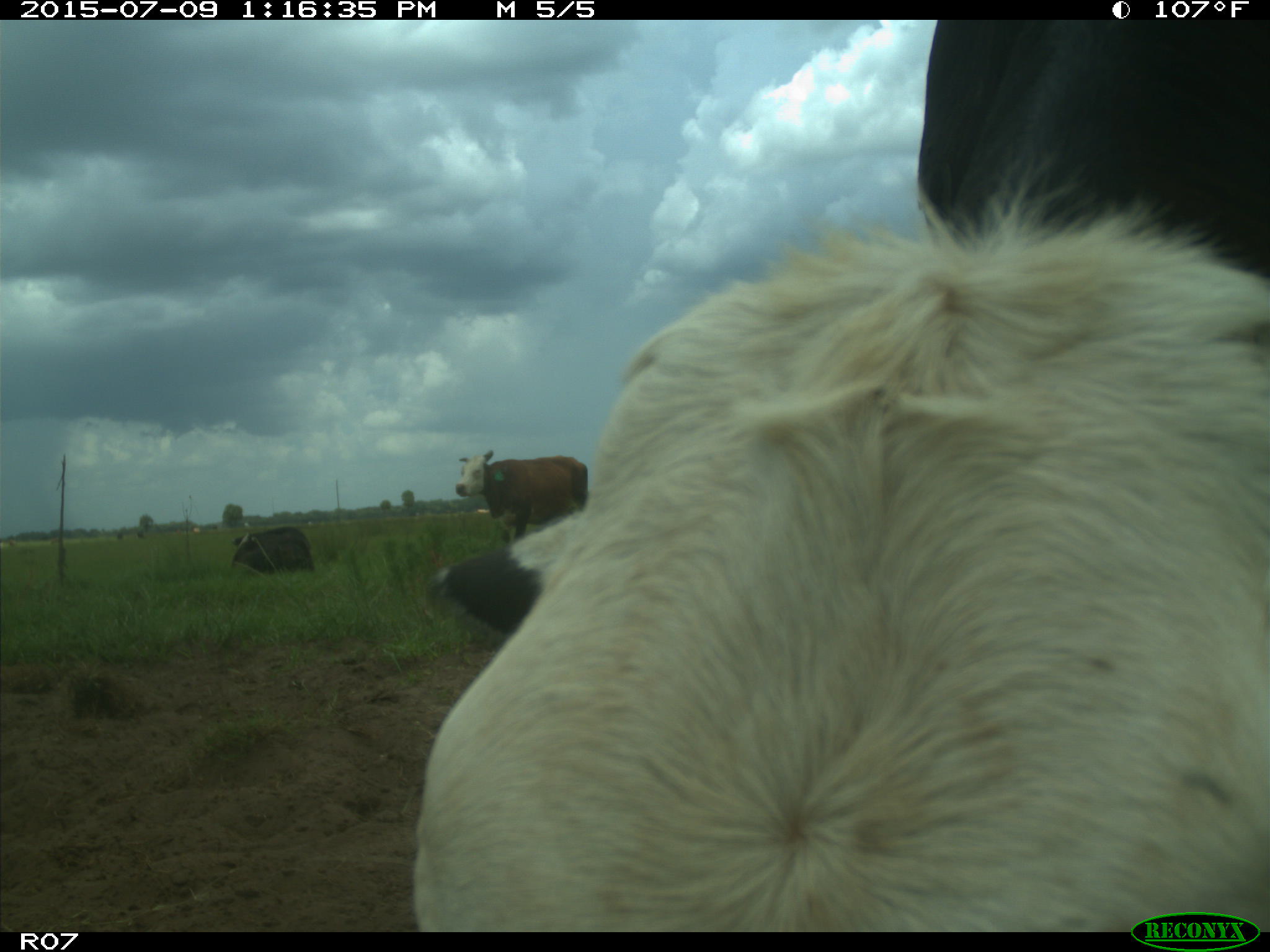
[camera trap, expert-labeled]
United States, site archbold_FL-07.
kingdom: Animalia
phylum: Chordata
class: Mammalia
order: Artiodactyla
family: Bovidae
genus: Bos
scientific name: Bos taurus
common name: domestic cow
Bos taurus (domestic cow).